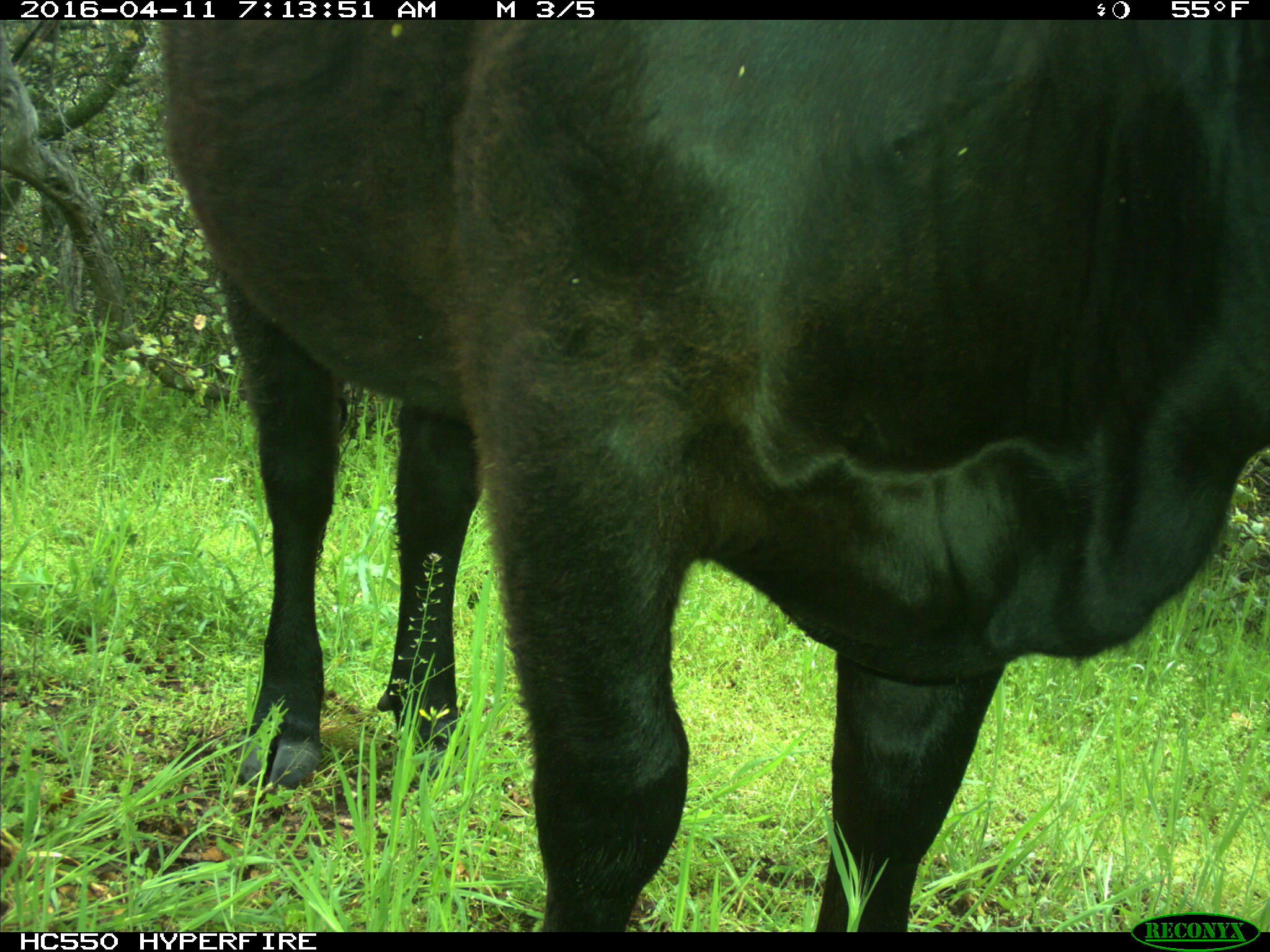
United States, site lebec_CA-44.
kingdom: Animalia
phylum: Chordata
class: Mammalia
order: Artiodactyla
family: Bovidae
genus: Bos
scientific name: Bos taurus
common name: domestic cow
Bos taurus (domestic cow).